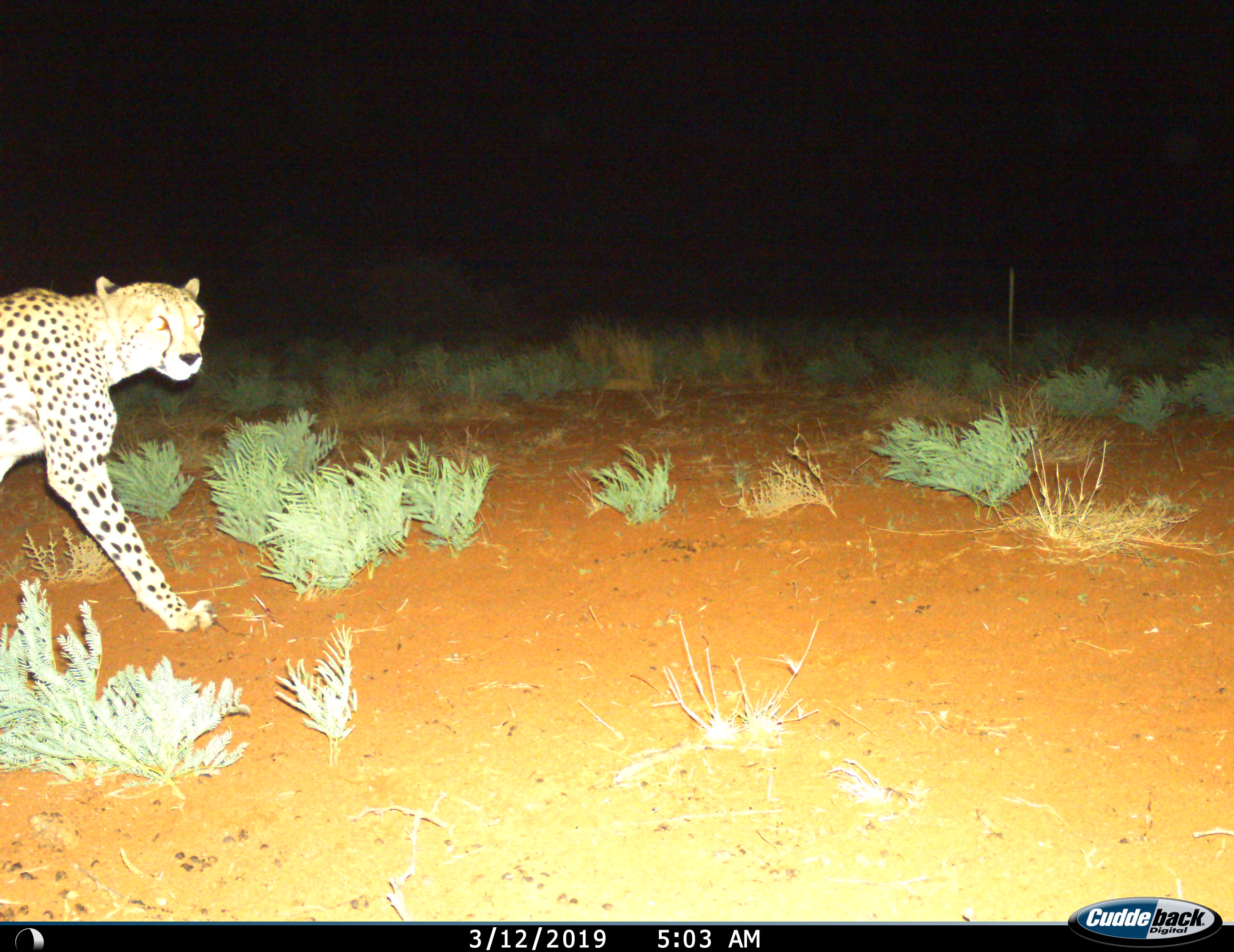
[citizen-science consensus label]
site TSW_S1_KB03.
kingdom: Animalia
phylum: Chordata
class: Mammalia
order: Carnivora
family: Felidae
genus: Acinonyx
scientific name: Acinonyx jubatus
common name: cheetah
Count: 1.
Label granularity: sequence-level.